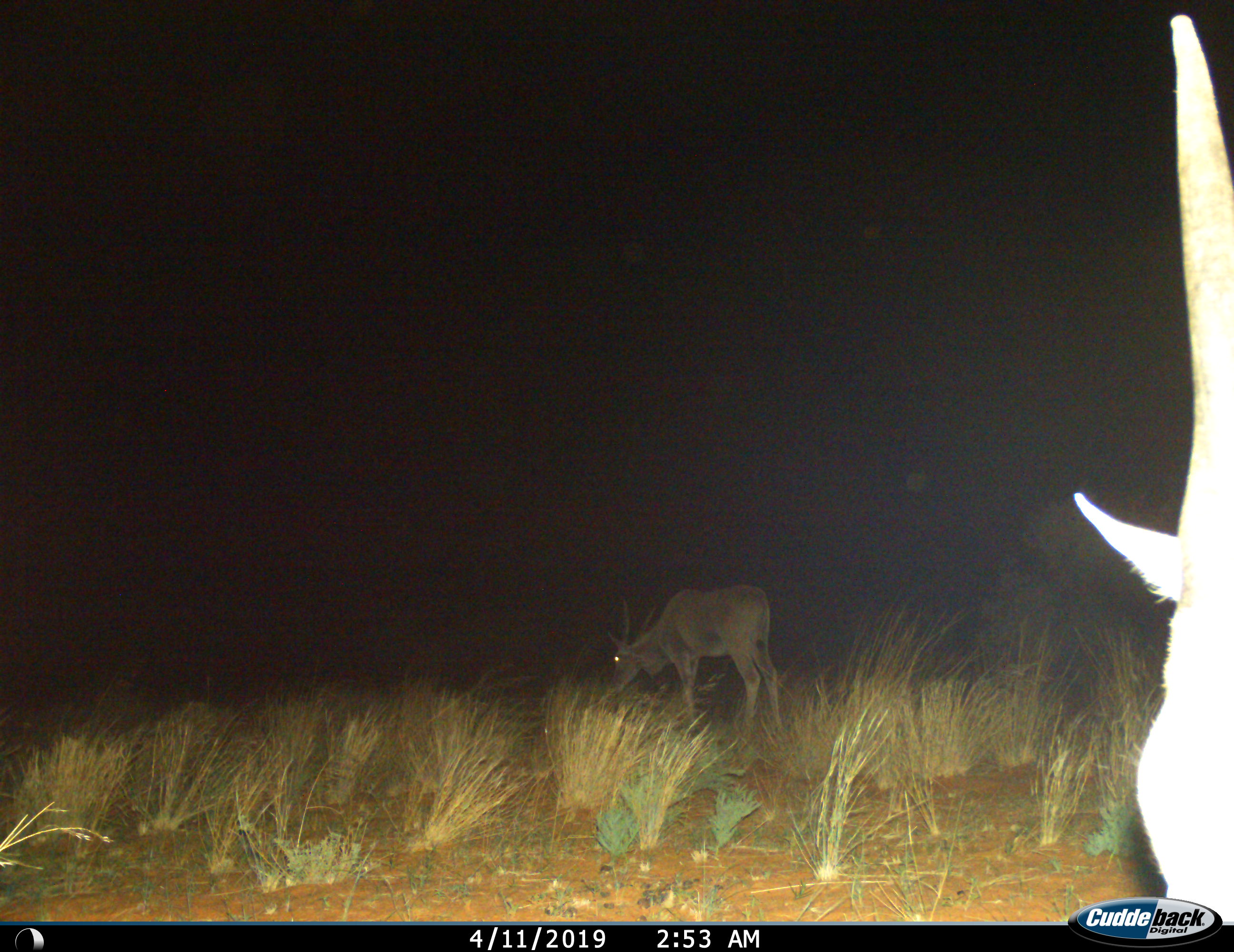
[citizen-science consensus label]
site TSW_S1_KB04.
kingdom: Animalia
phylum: Chordata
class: Mammalia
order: Artiodactyla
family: Bovidae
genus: Tragelaphus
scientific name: Tragelaphus oryx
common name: eland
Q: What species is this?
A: Eland (Tragelaphus oryx).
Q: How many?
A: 2.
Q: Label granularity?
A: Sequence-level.